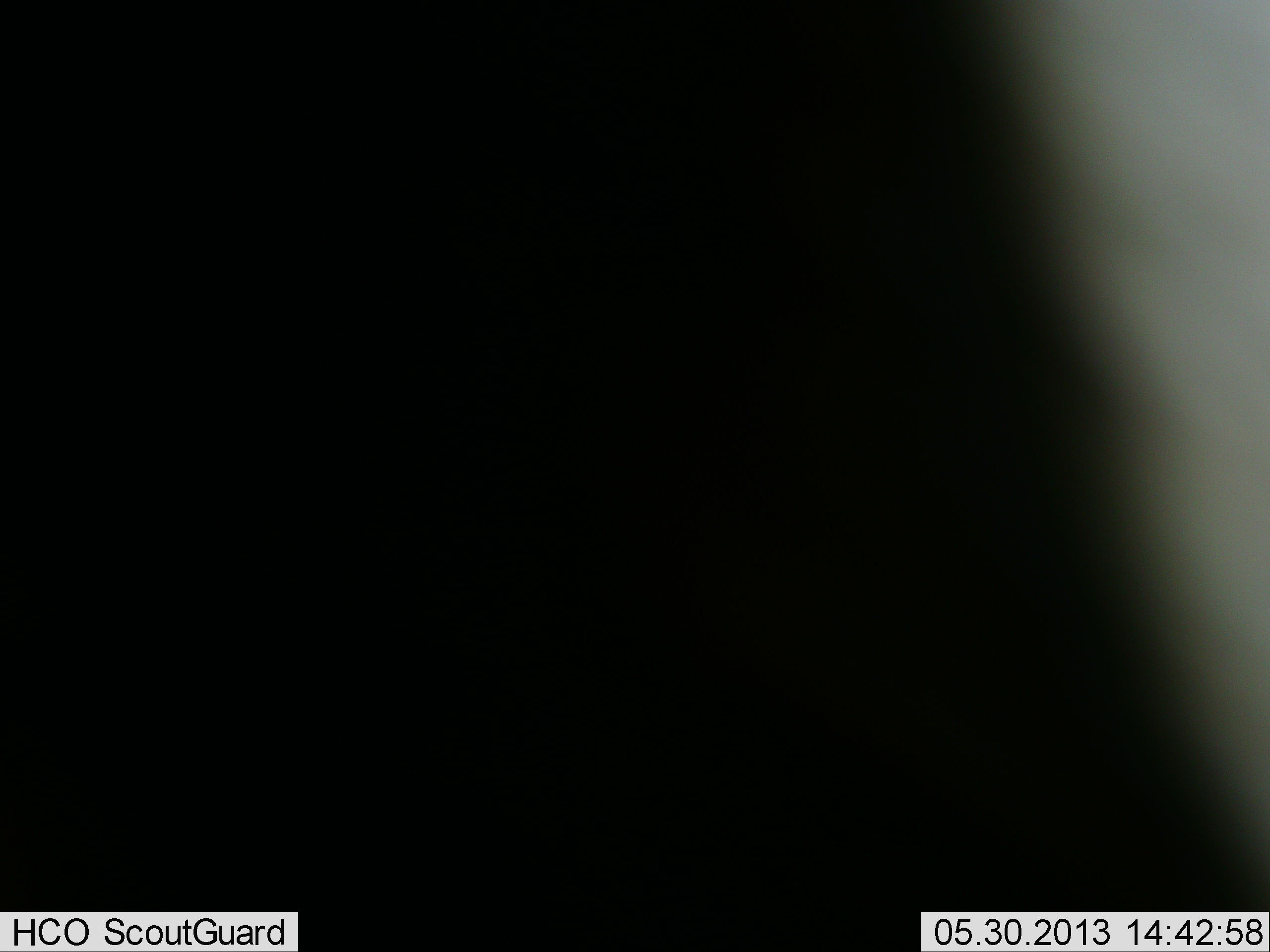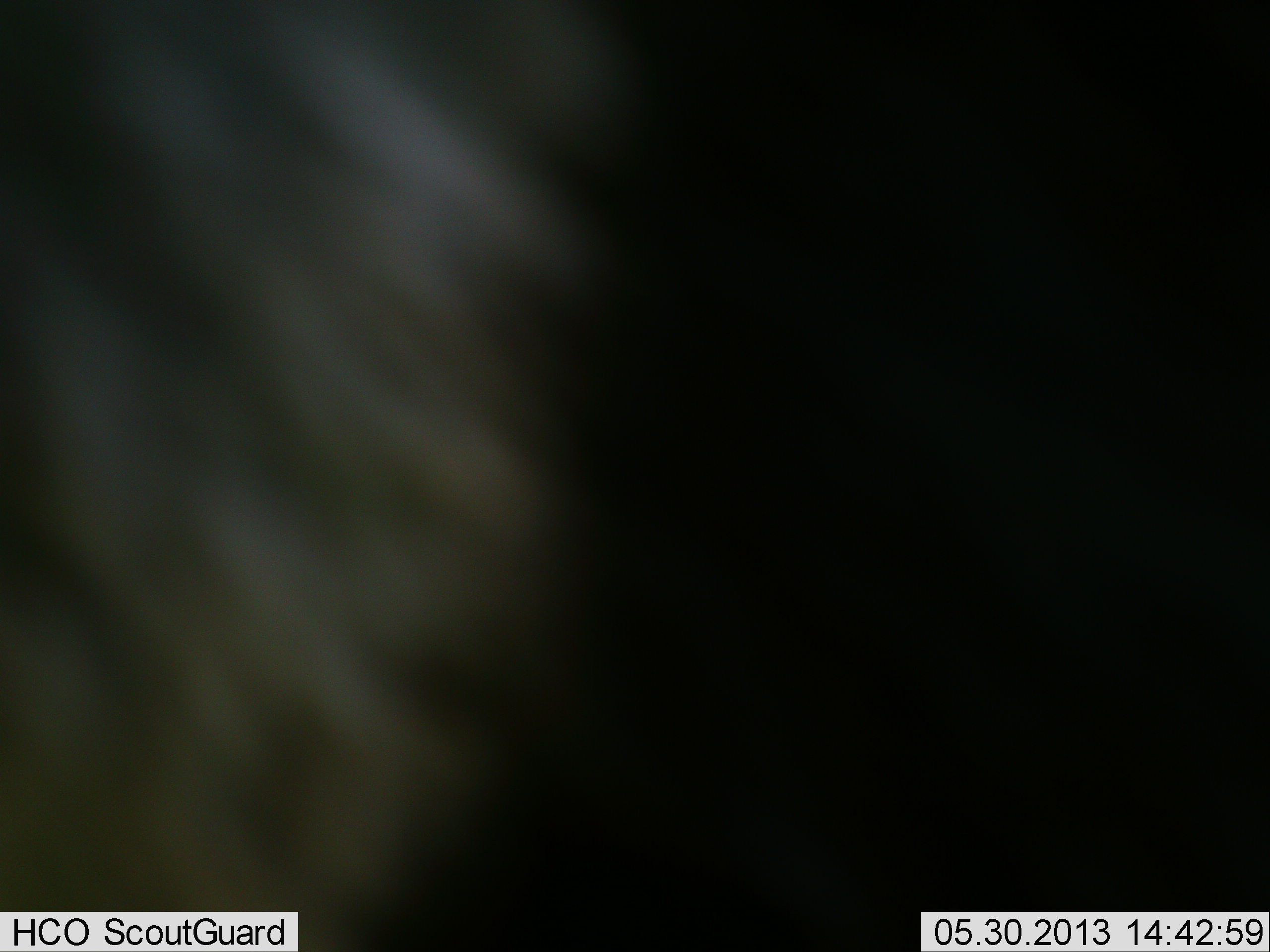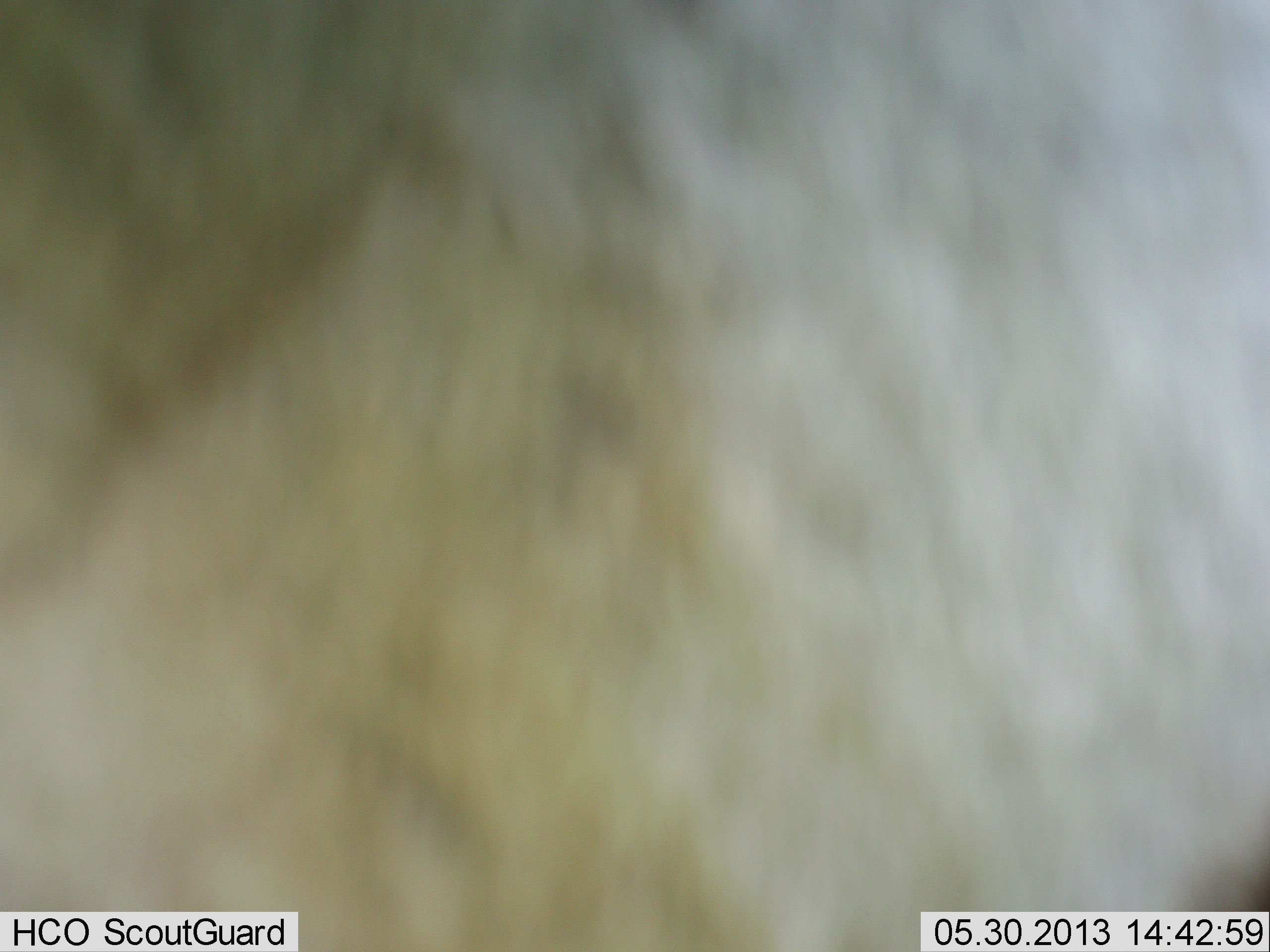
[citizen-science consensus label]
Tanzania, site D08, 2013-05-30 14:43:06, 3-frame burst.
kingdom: Animalia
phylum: Chordata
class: Mammalia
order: Artiodactyla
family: Bovidae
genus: Connochaetes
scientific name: Connochaetes taurinus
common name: blue wildebeest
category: wildebeest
Wildebeest (blue wildebeest) (Connochaetes taurinus), count 1. Behavior (volunteer vote fractions): standing 75%, resting 0%, moving 25%, interacting 0%. Young present (vote fraction): 0%. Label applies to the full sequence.